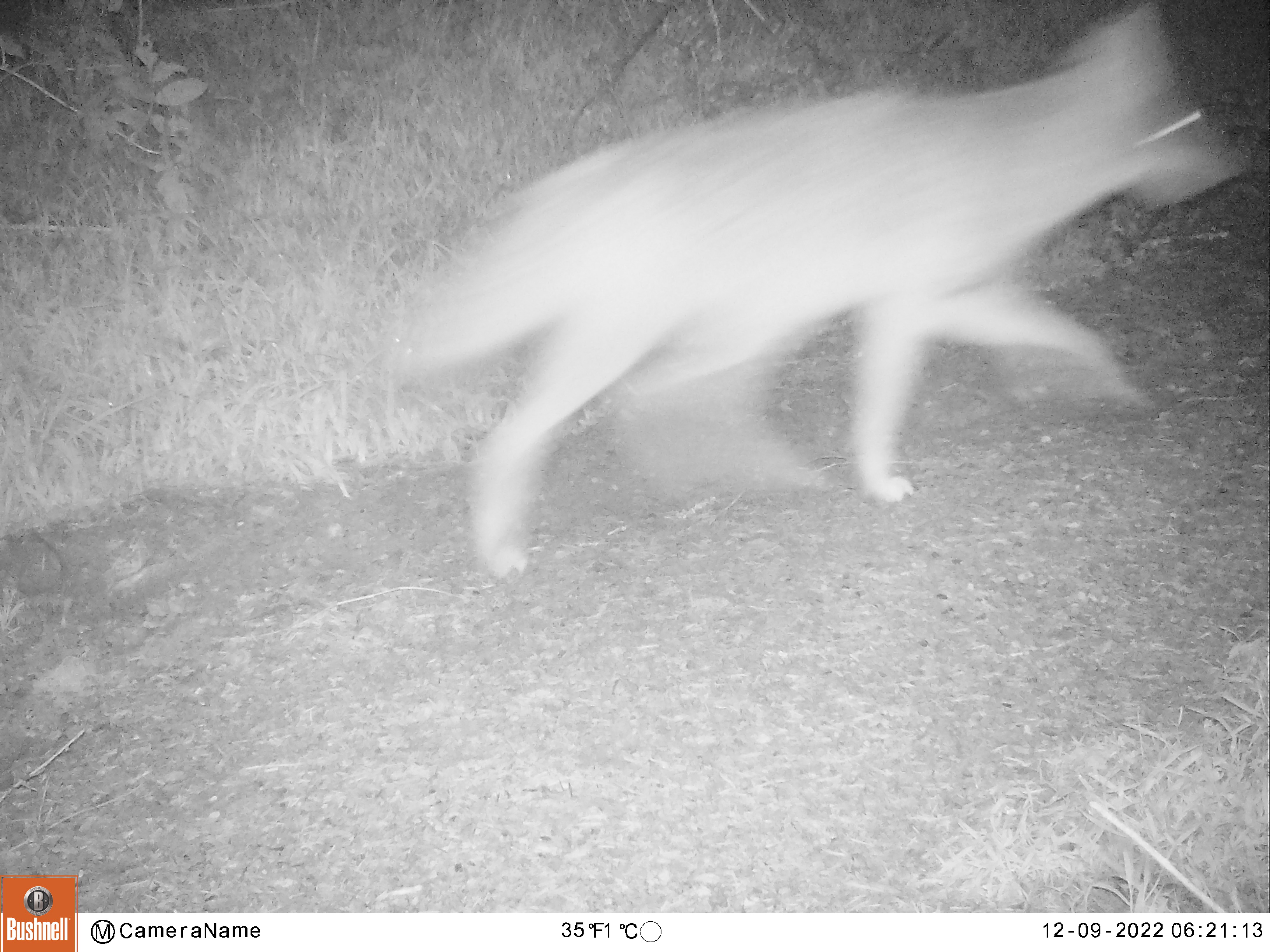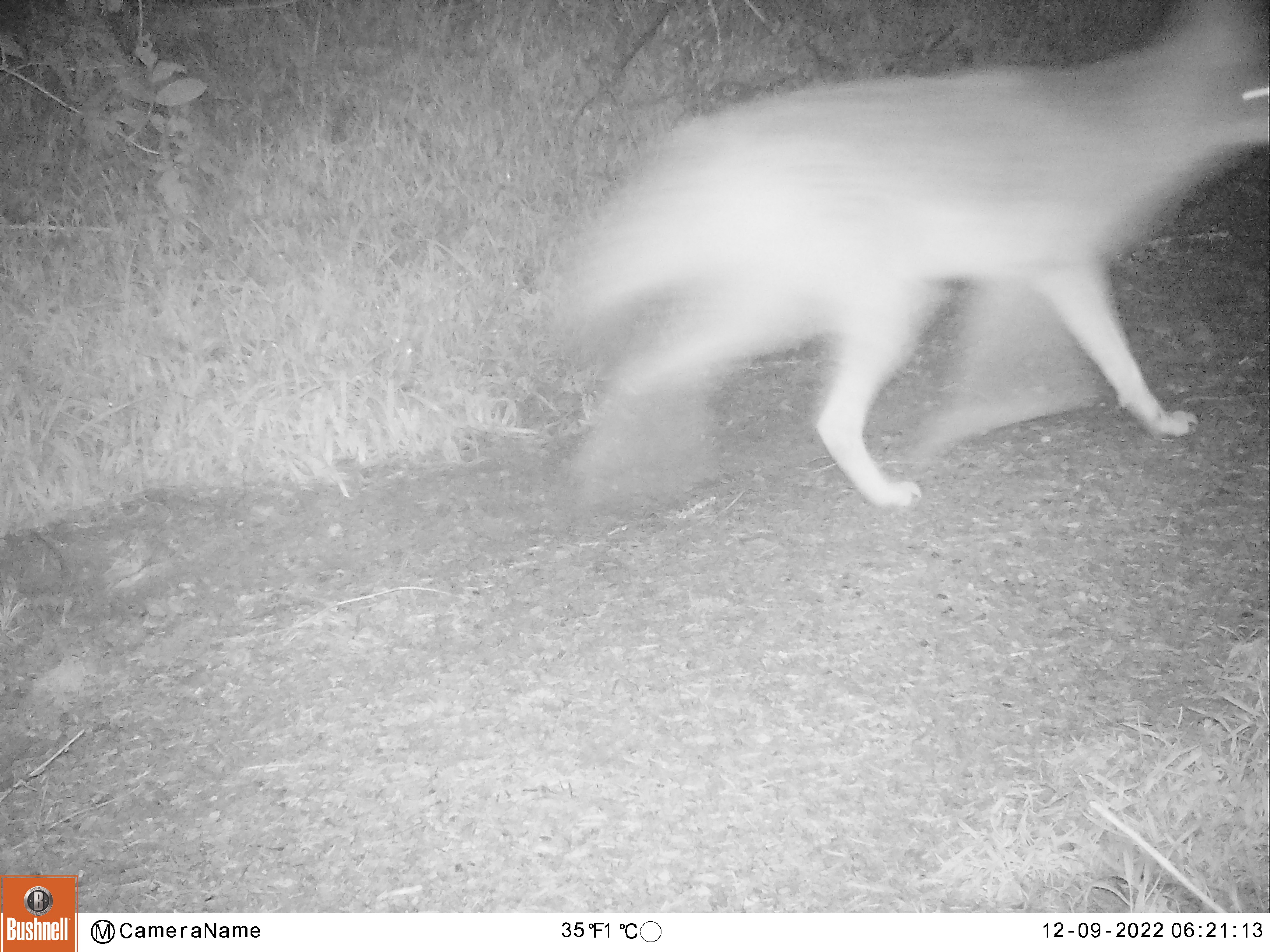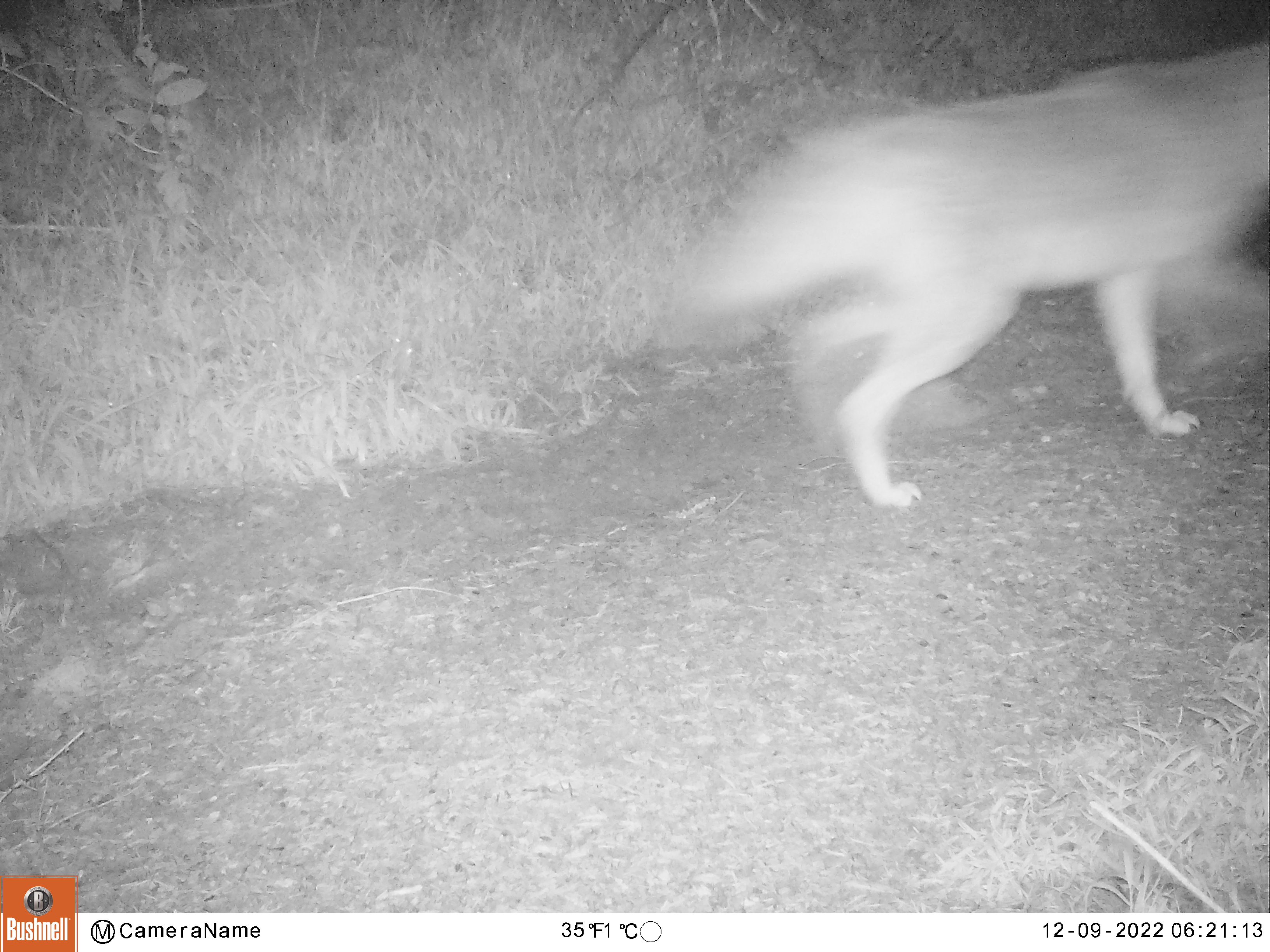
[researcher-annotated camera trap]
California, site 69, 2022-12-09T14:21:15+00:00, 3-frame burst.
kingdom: Animalia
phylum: Chordata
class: Mammalia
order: Carnivora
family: Canidae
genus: Canis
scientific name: Canis latrans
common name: coyote